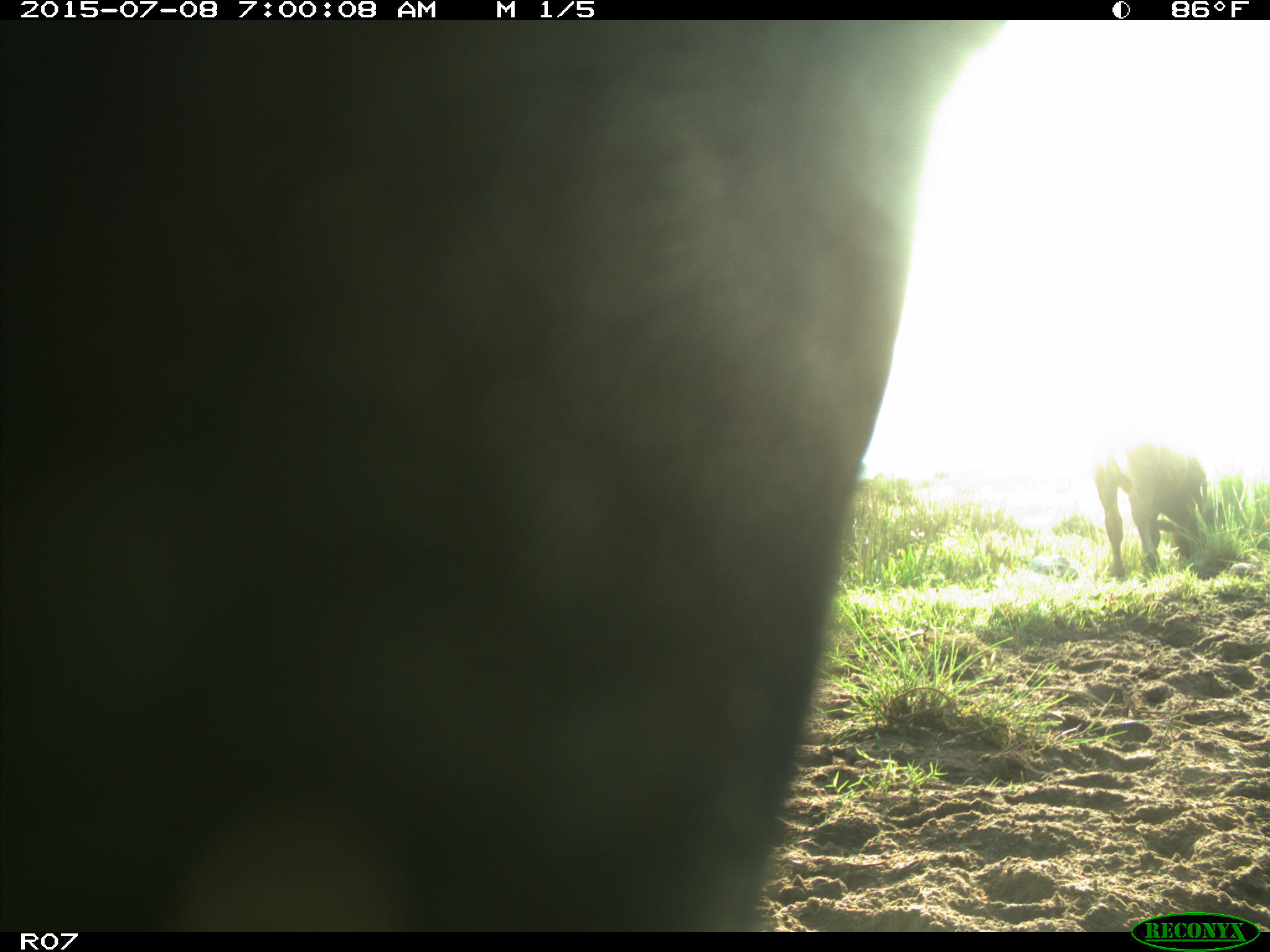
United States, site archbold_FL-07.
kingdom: Animalia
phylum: Chordata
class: Mammalia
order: Artiodactyla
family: Bovidae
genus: Bos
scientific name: Bos taurus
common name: domestic cow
Bos taurus (domestic cow).